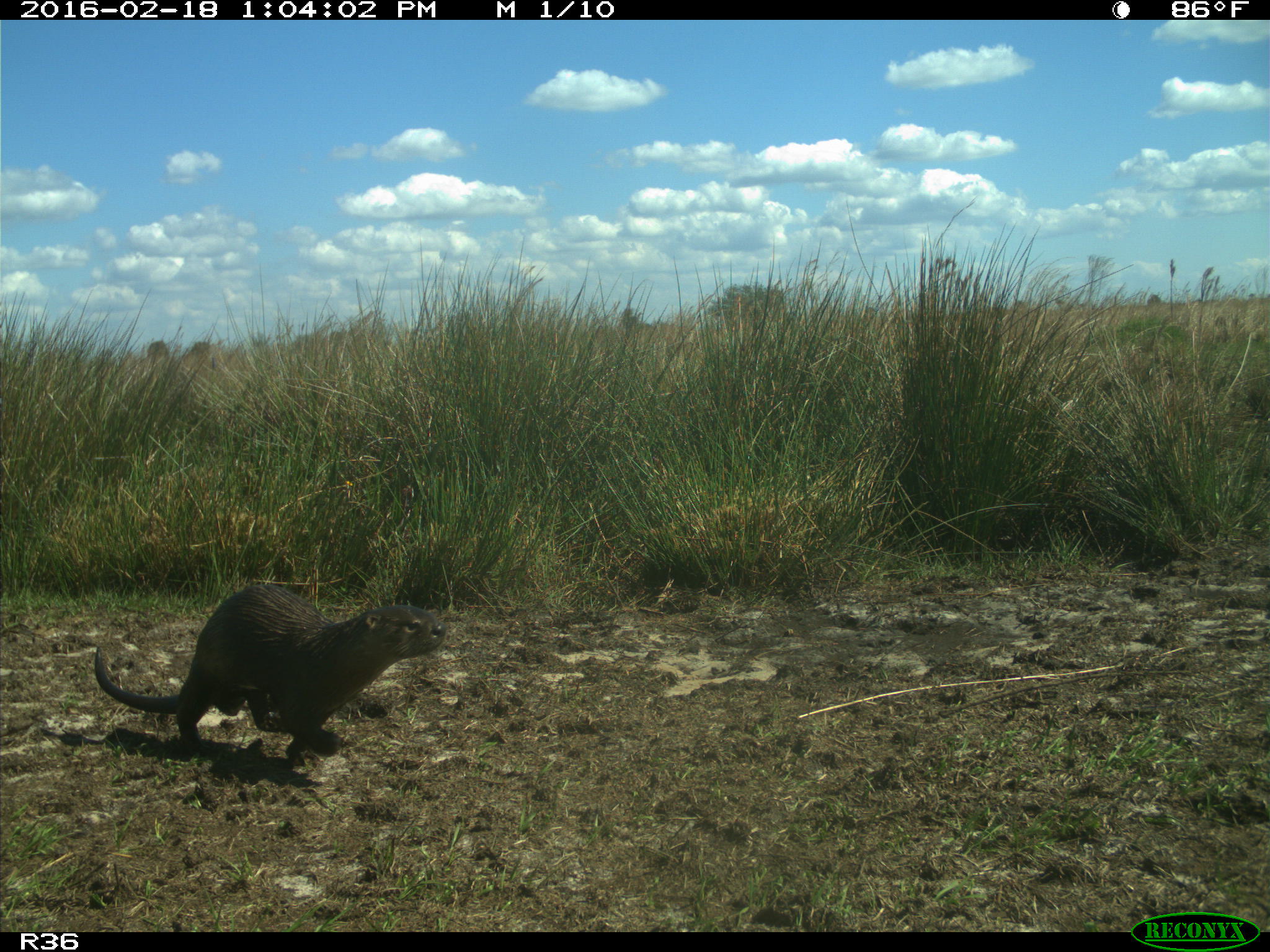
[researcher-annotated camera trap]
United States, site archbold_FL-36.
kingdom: Animalia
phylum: Chordata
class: Mammalia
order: Carnivora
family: Mustelidae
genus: Lontra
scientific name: Lontra canadensis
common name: north american river otter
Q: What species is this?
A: Lontra canadensis (north american river otter).